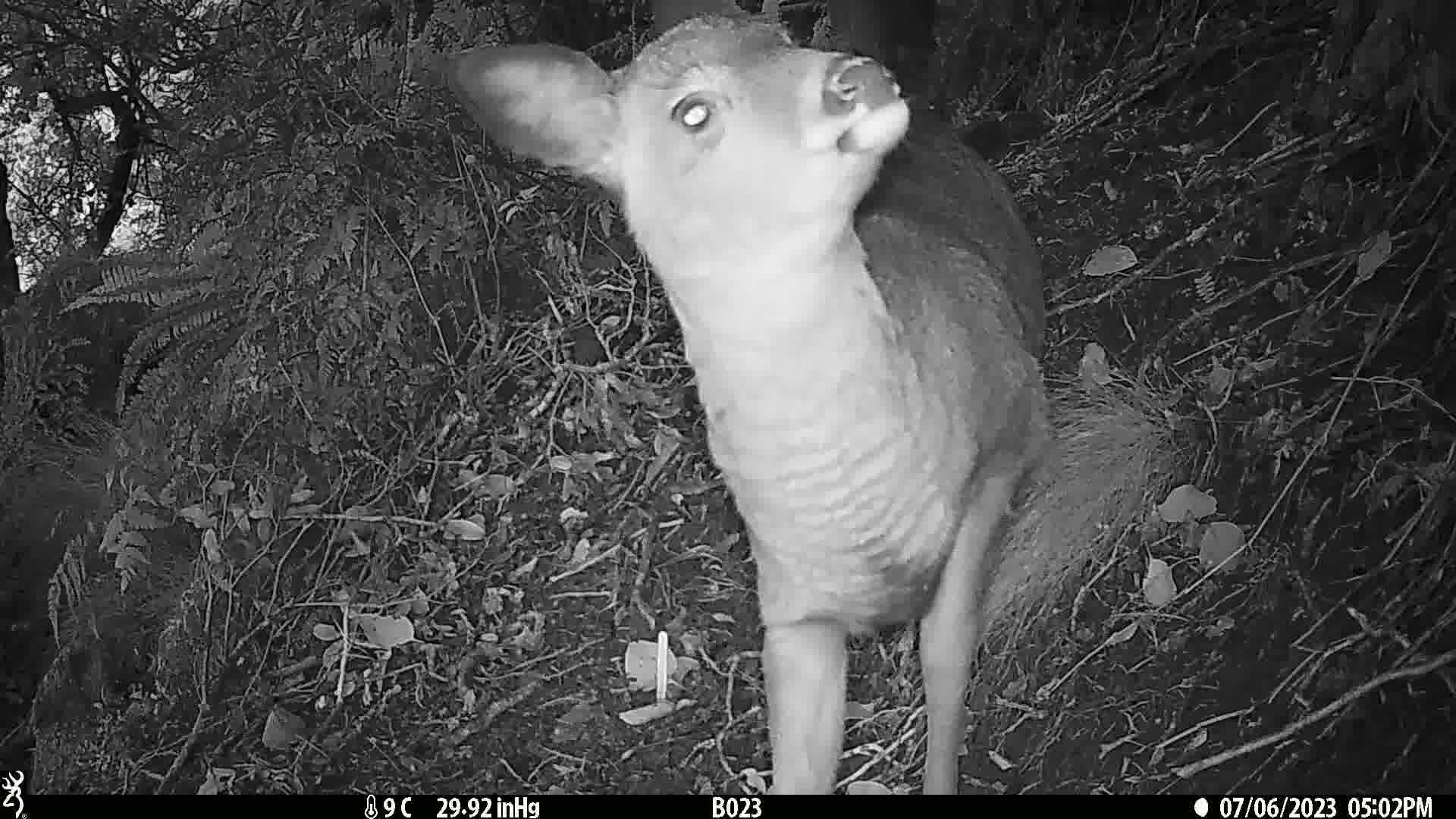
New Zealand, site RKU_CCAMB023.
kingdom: Animalia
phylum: Chordata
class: Mammalia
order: Artiodactyla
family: Cervidae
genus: Odocoileus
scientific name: Odocoileus virginianus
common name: white-tailed deer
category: white tailed deer